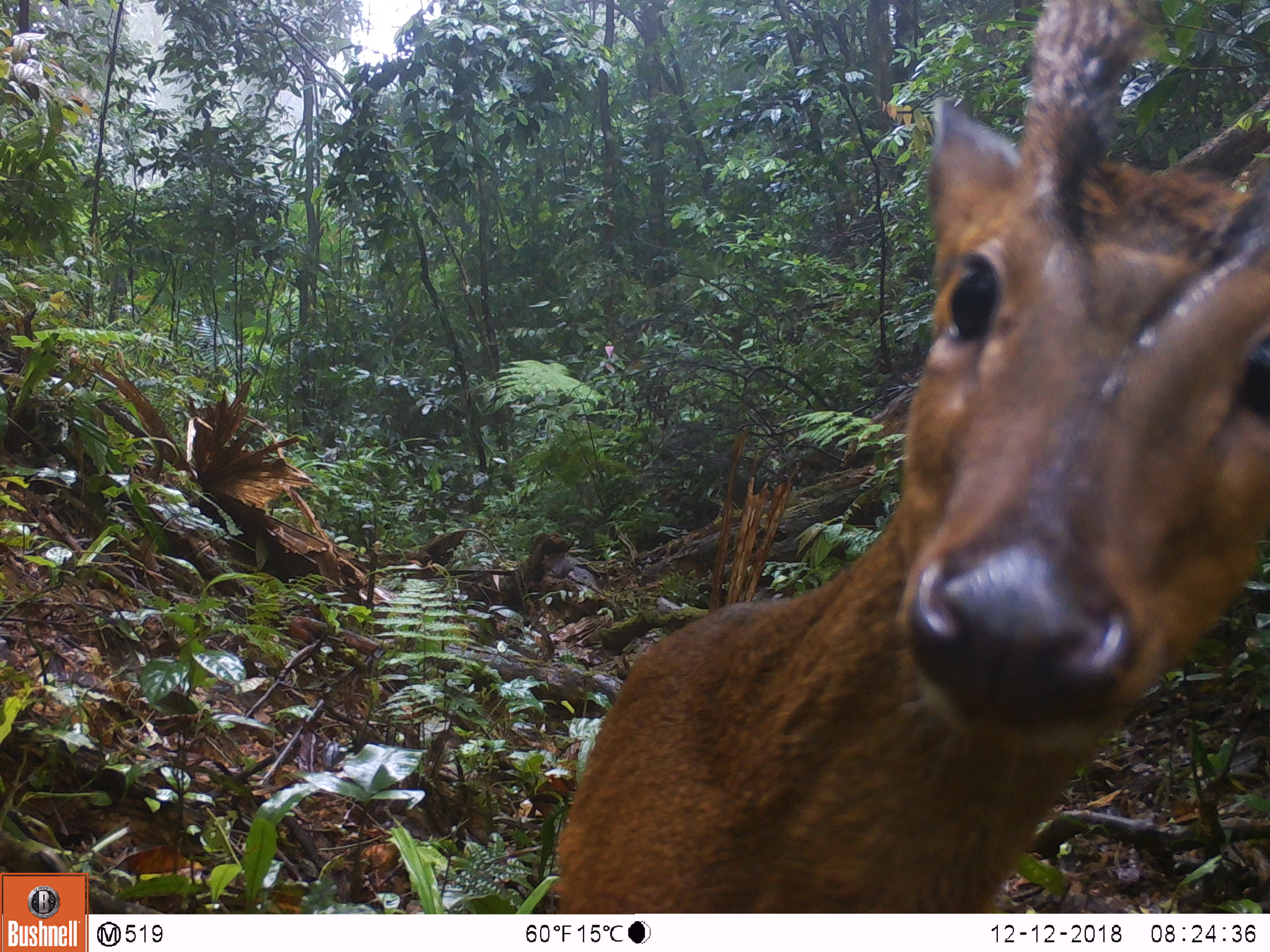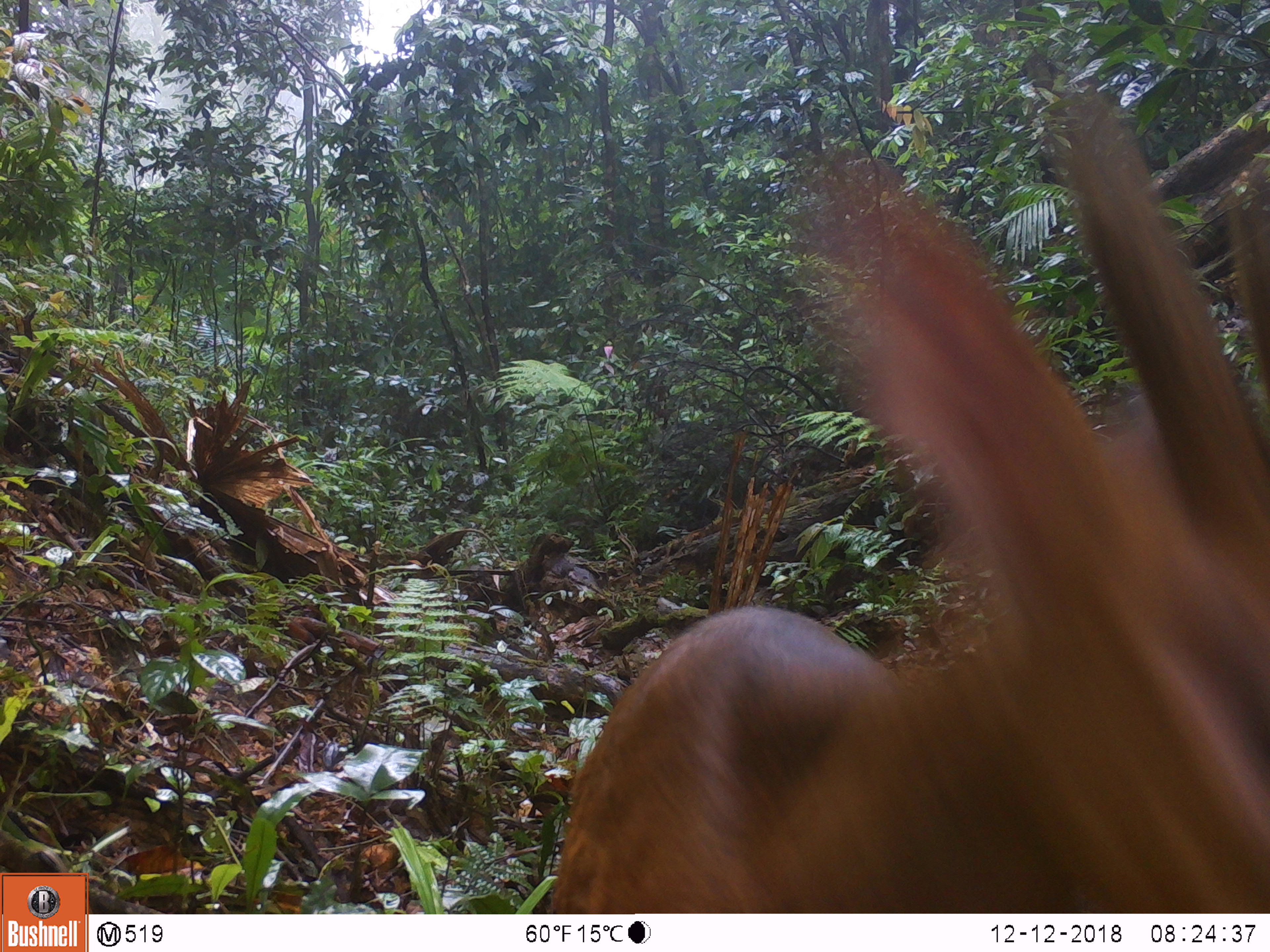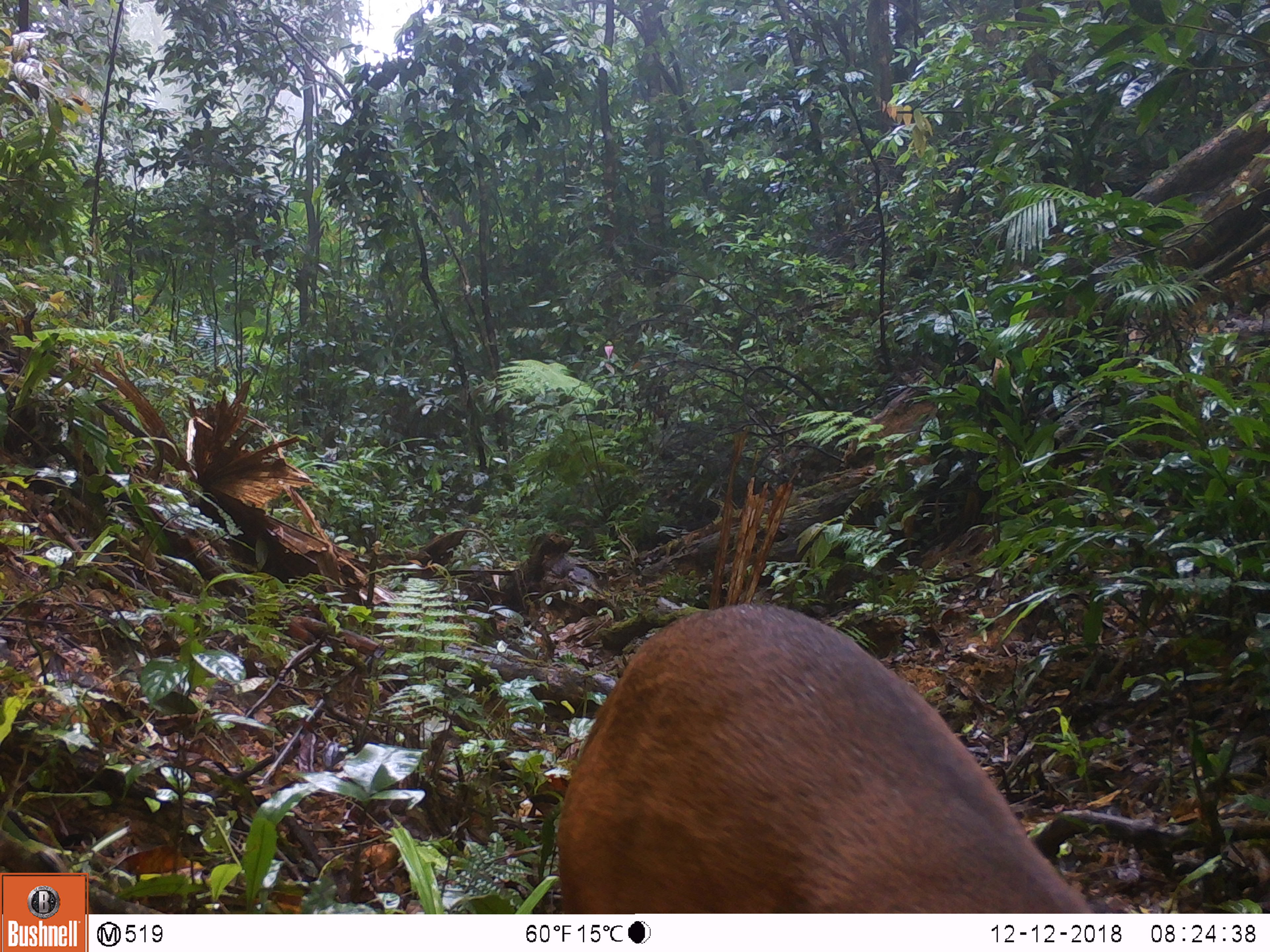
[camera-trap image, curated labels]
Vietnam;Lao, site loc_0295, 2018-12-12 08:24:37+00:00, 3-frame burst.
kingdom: Animalia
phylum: Chordata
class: Mammalia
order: Artiodactyla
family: Cervidae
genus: Muntiacus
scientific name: Muntiacus vuquangensis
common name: large-antlered muntjac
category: large antlered muntjac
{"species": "large antlered muntjac (large-antlered muntjac) (Muntiacus vuquangensis)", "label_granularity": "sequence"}